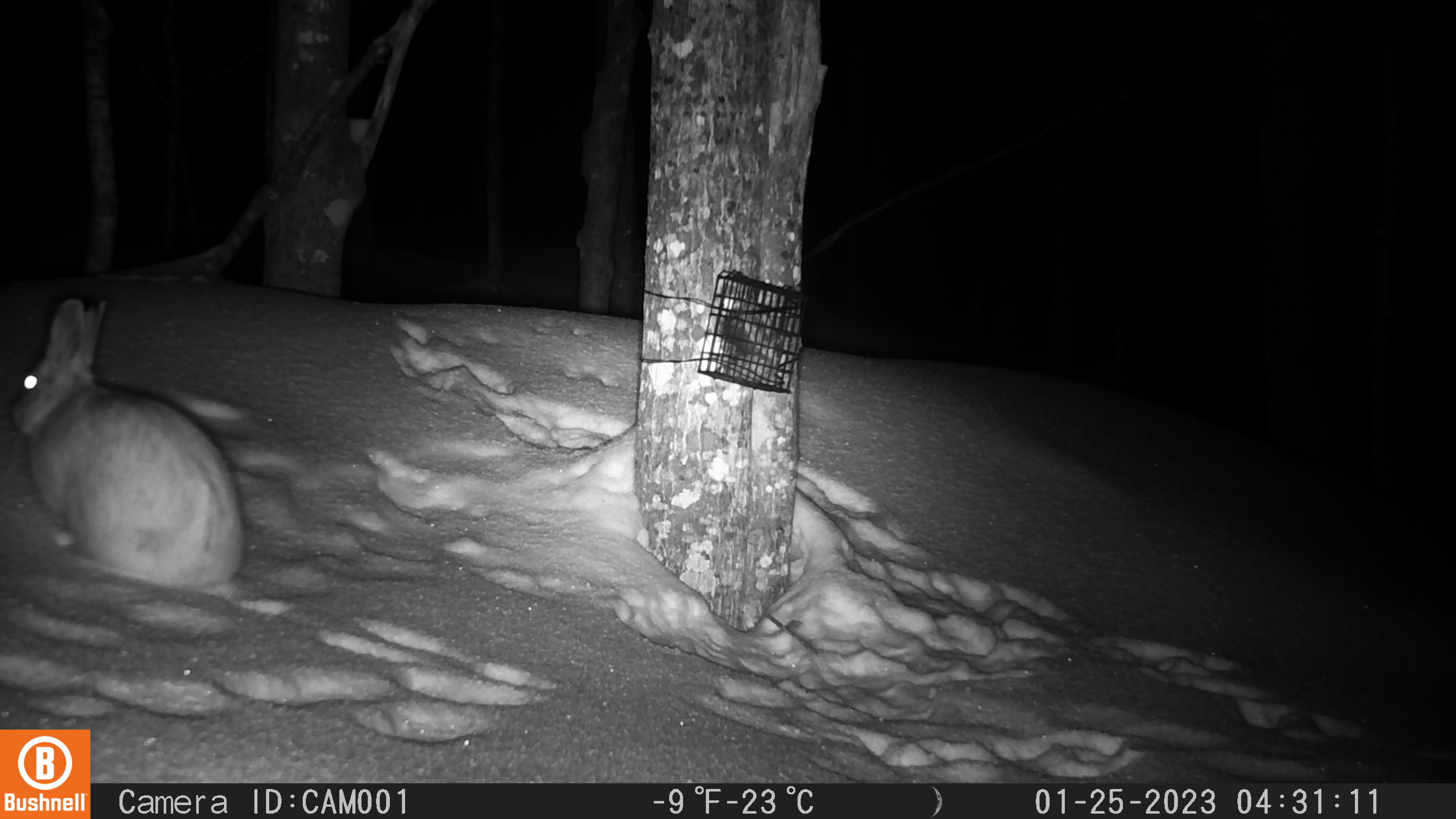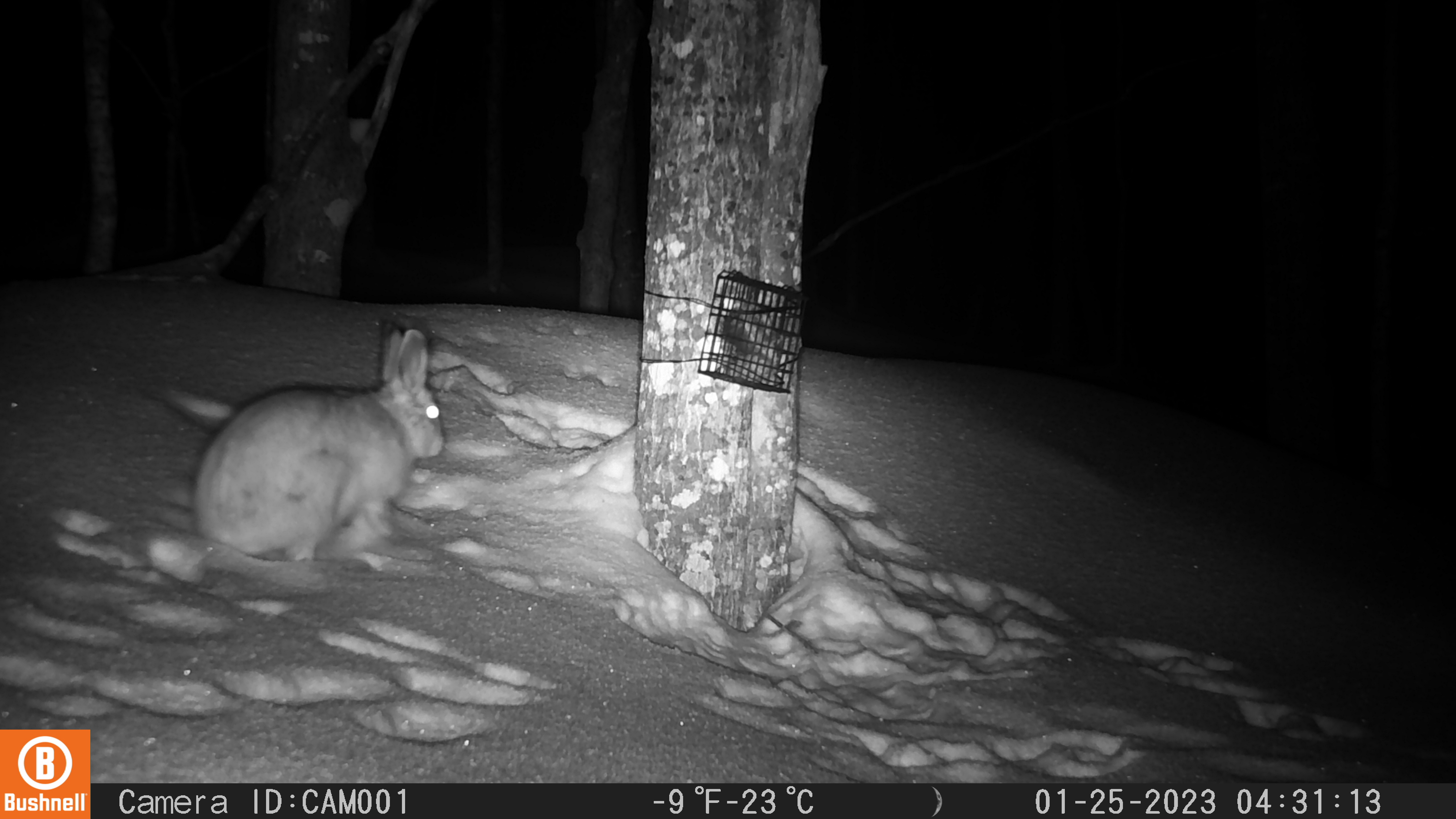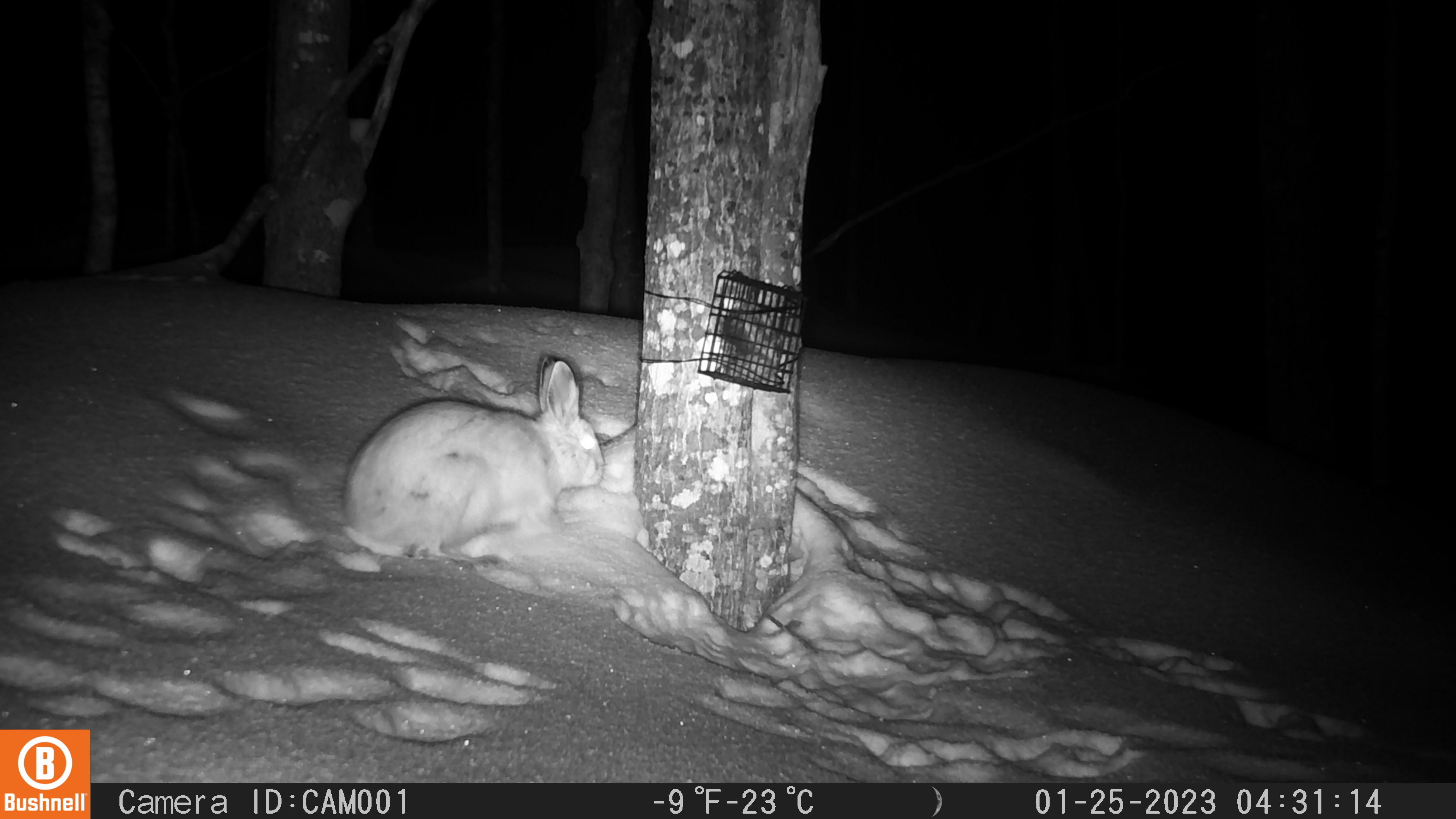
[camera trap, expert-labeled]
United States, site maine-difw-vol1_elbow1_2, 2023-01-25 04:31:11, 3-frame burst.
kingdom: Animalia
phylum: Chordata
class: Mammalia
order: Lagomorpha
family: Leporidae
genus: Lepus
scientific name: Lepus americanus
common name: snowshoe hare